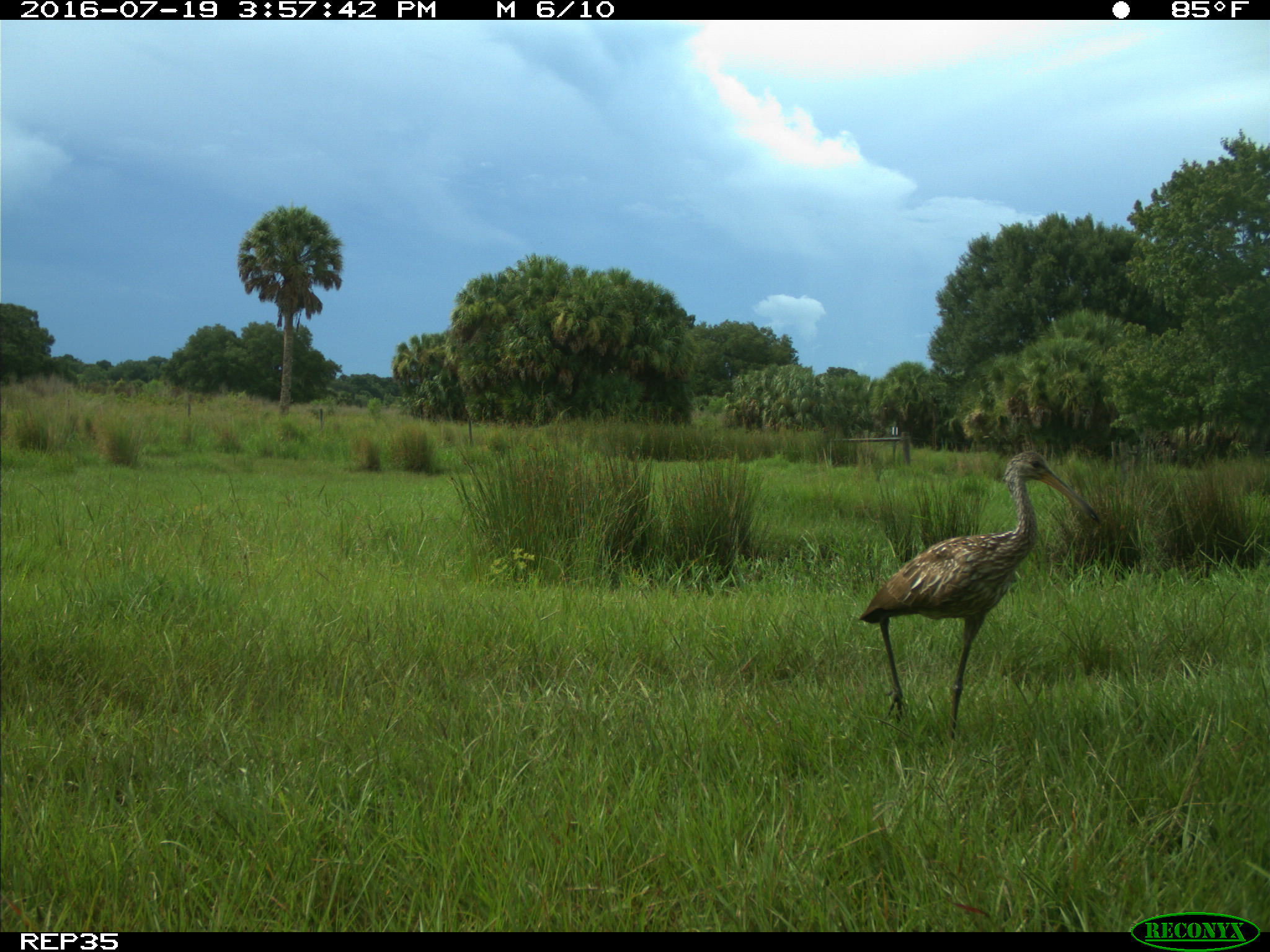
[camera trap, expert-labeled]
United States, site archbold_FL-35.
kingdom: Animalia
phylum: Chordata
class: Aves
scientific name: Aves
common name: birds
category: unidentified bird